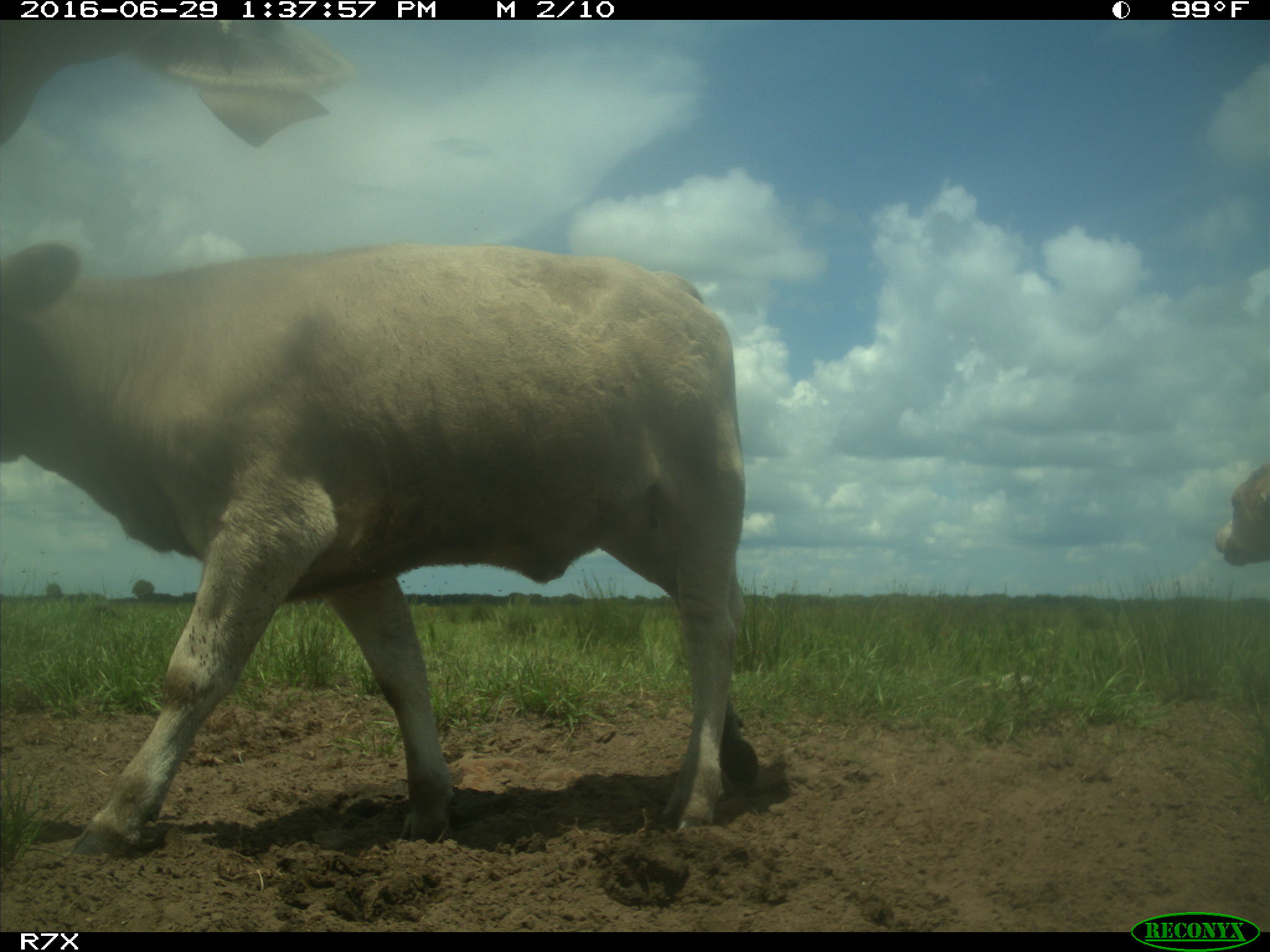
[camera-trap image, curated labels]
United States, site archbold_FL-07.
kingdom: Animalia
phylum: Chordata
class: Mammalia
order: Artiodactyla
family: Bovidae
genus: Bos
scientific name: Bos taurus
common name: domestic cow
Bos taurus (domestic cow).